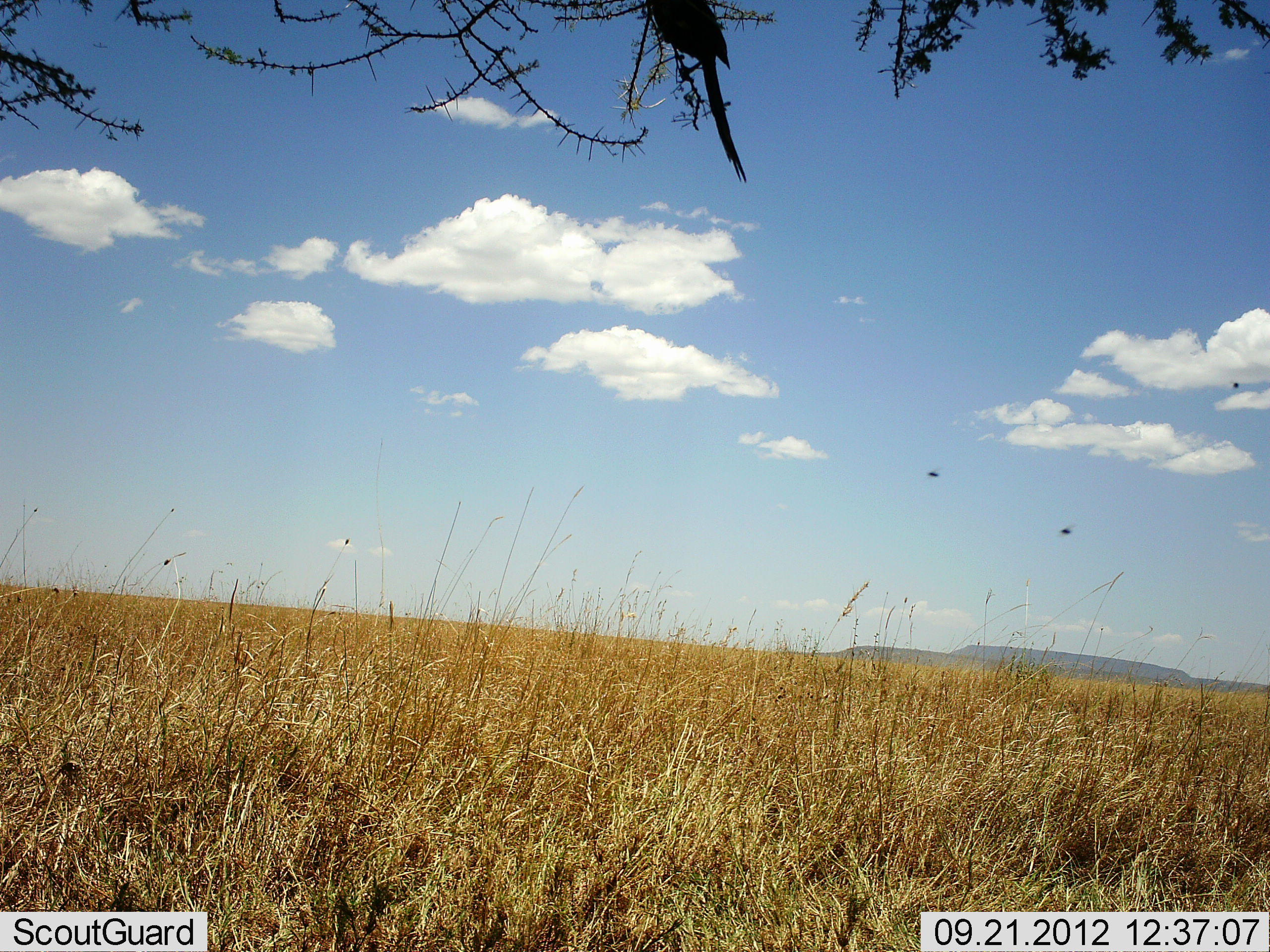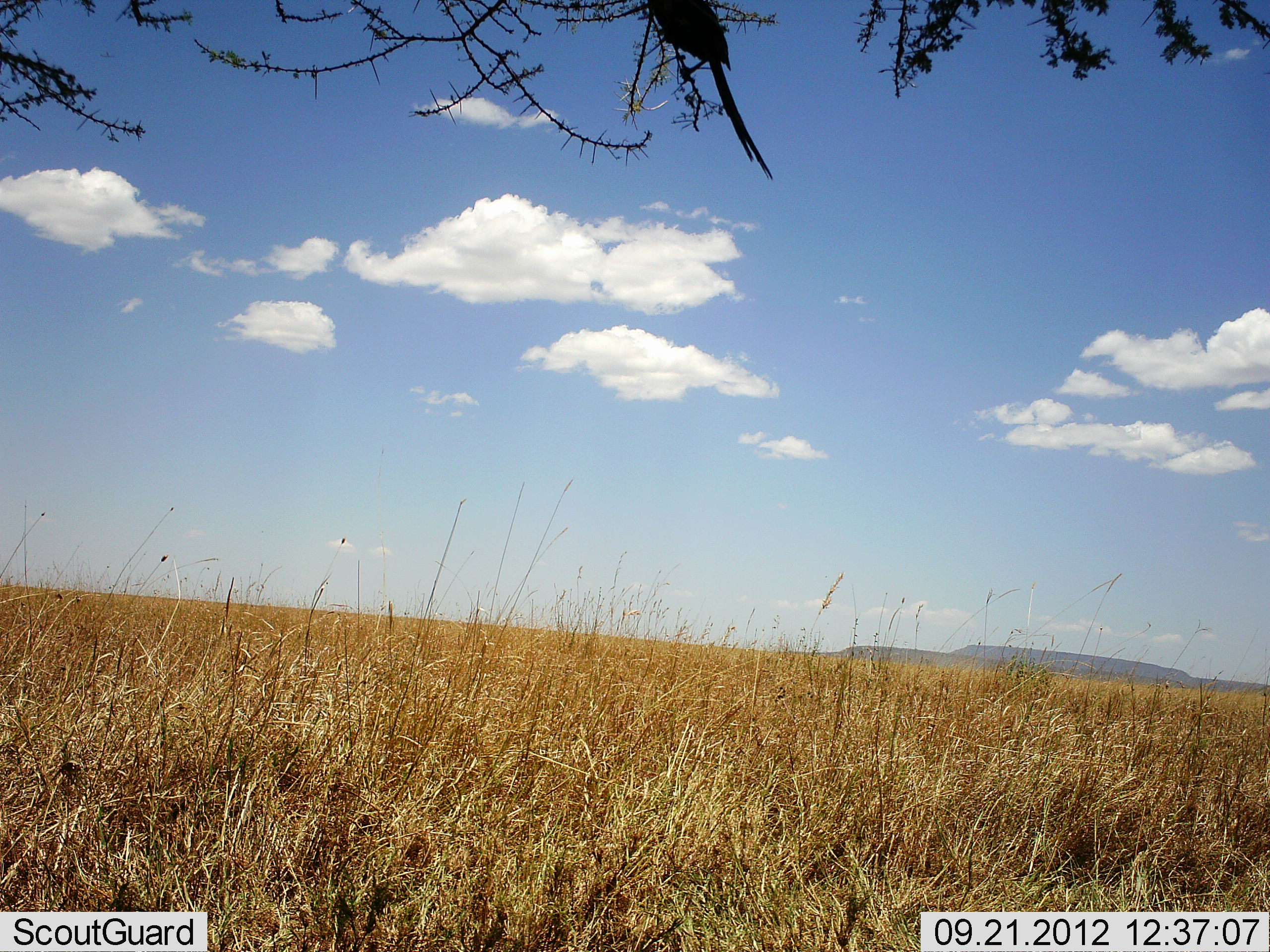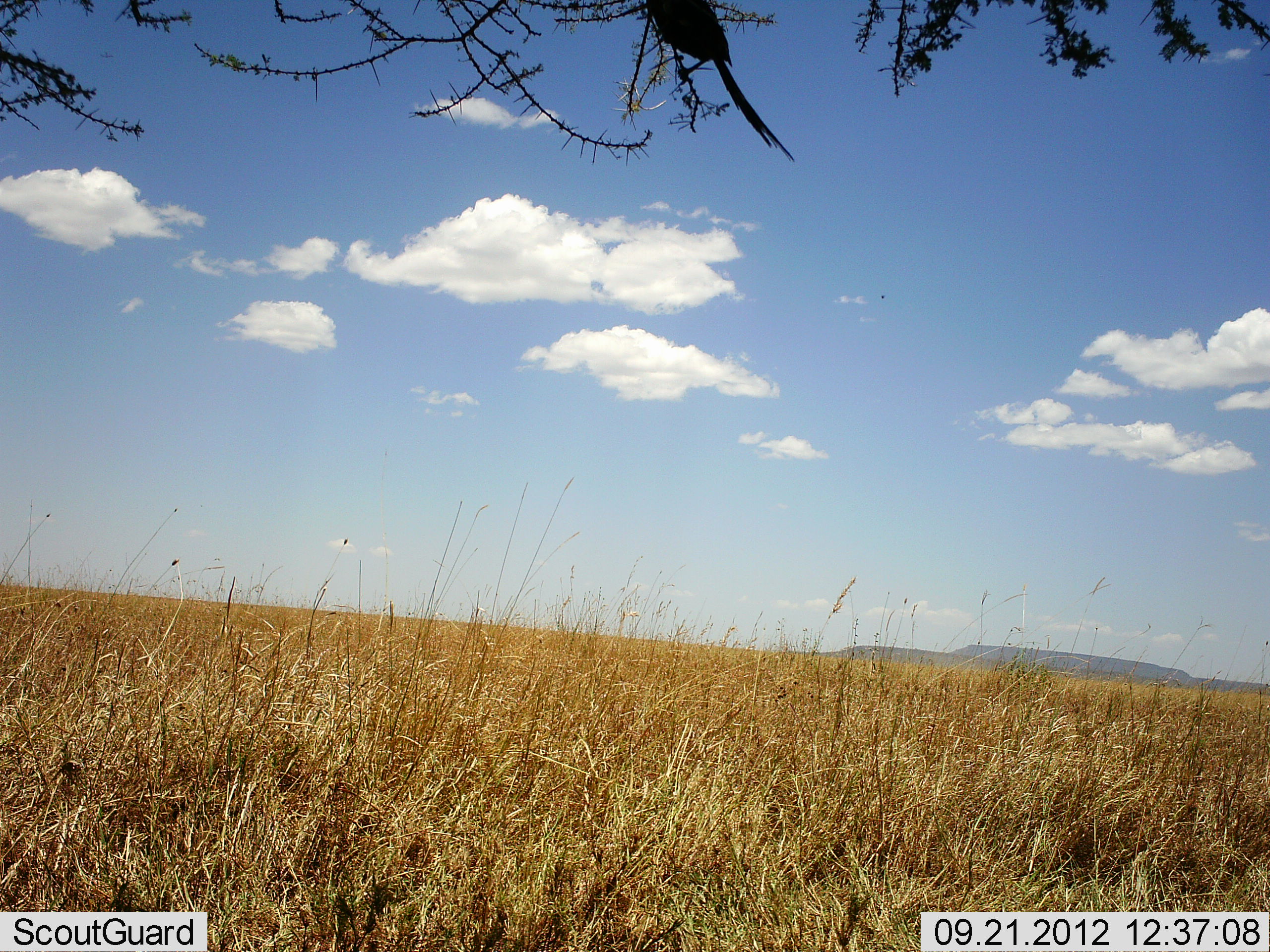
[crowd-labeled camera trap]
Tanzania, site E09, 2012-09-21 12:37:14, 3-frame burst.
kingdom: Animalia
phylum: Chordata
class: Aves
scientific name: Aves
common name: bird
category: otherbird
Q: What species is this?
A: Otherbird (bird) (Aves).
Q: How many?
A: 2.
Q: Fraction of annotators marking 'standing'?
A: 10%.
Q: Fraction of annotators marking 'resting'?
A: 50%.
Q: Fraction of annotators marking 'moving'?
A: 60%.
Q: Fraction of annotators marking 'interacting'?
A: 0%.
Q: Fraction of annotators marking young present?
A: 0%.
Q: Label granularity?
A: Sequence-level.